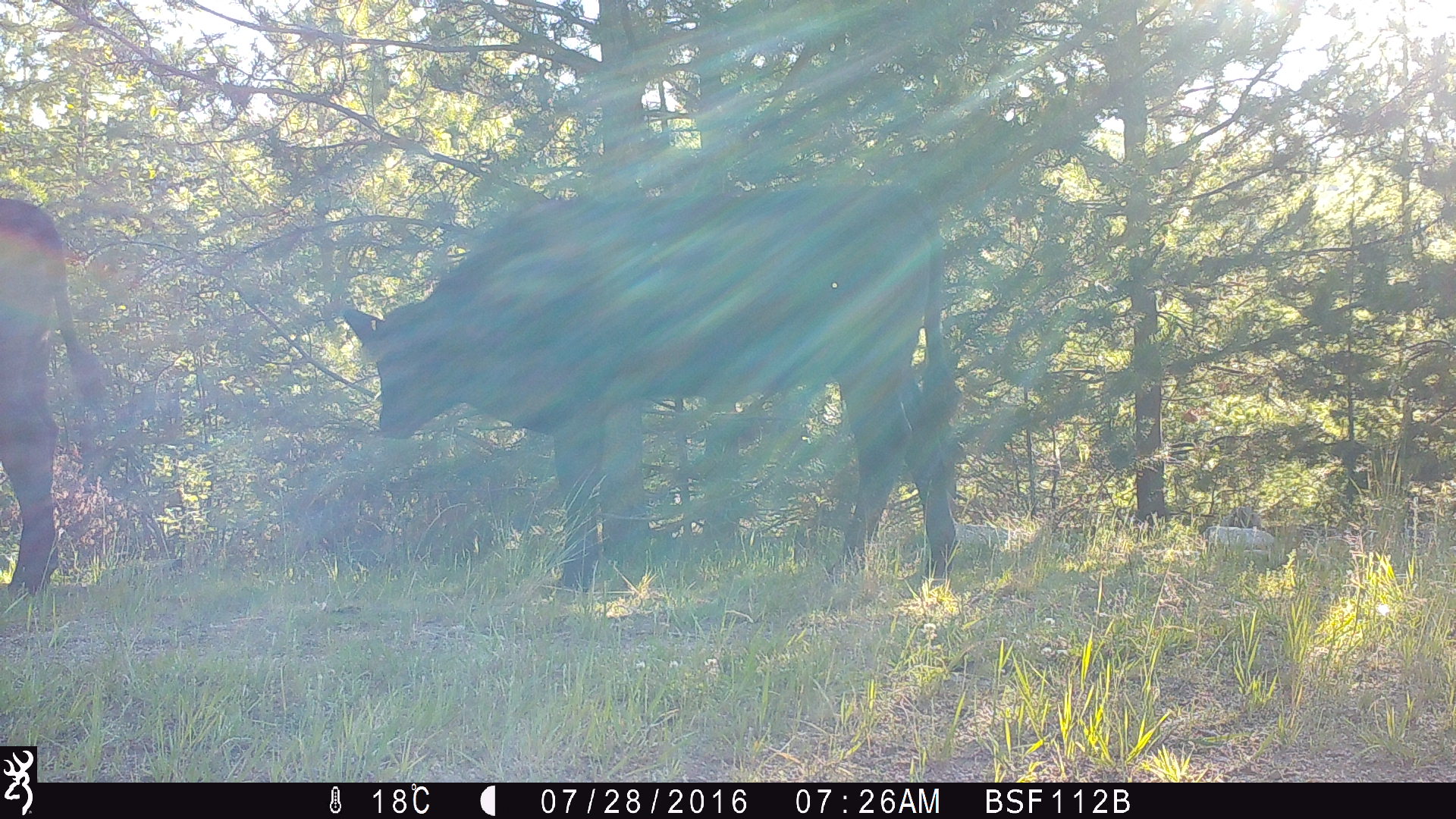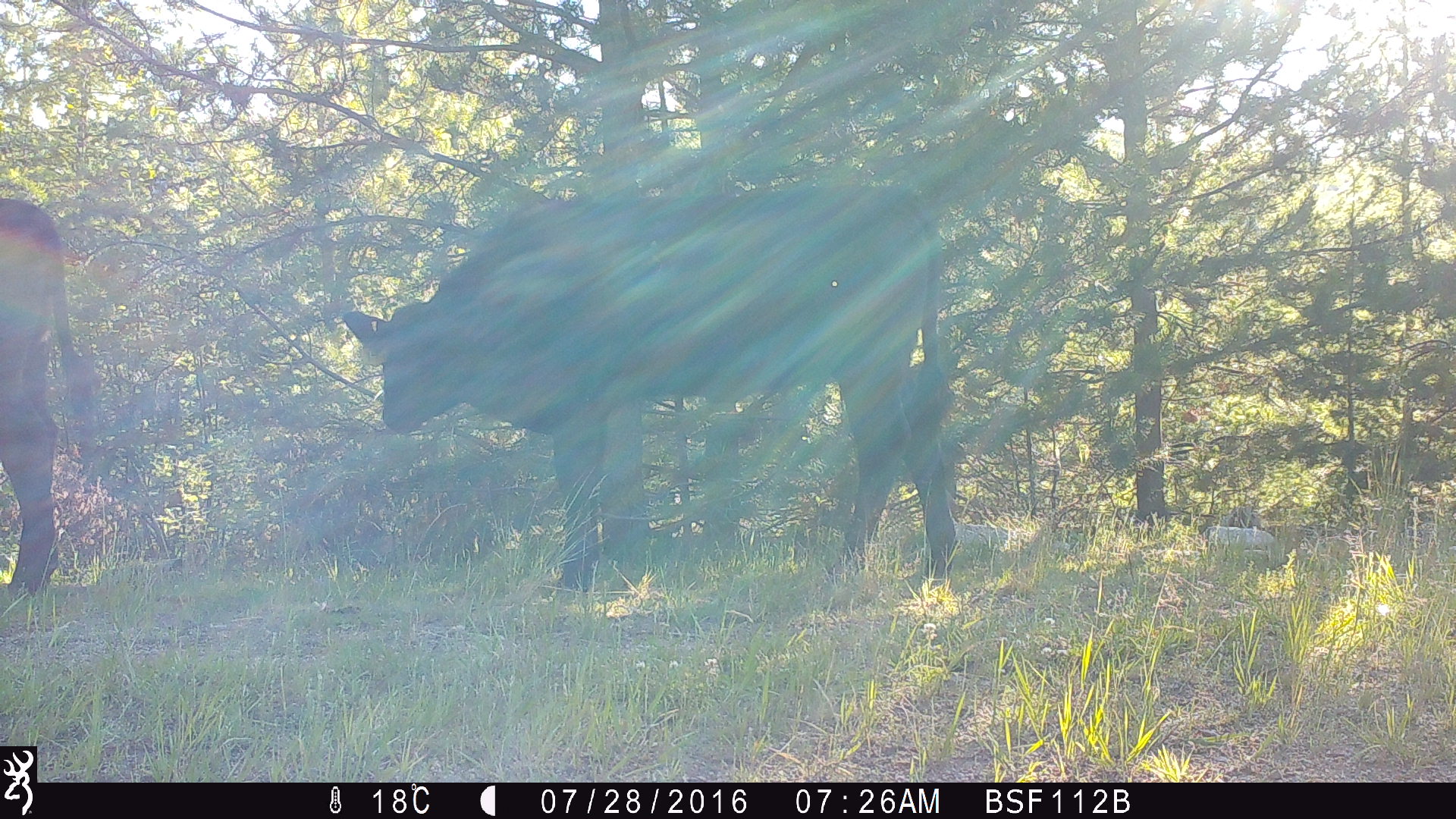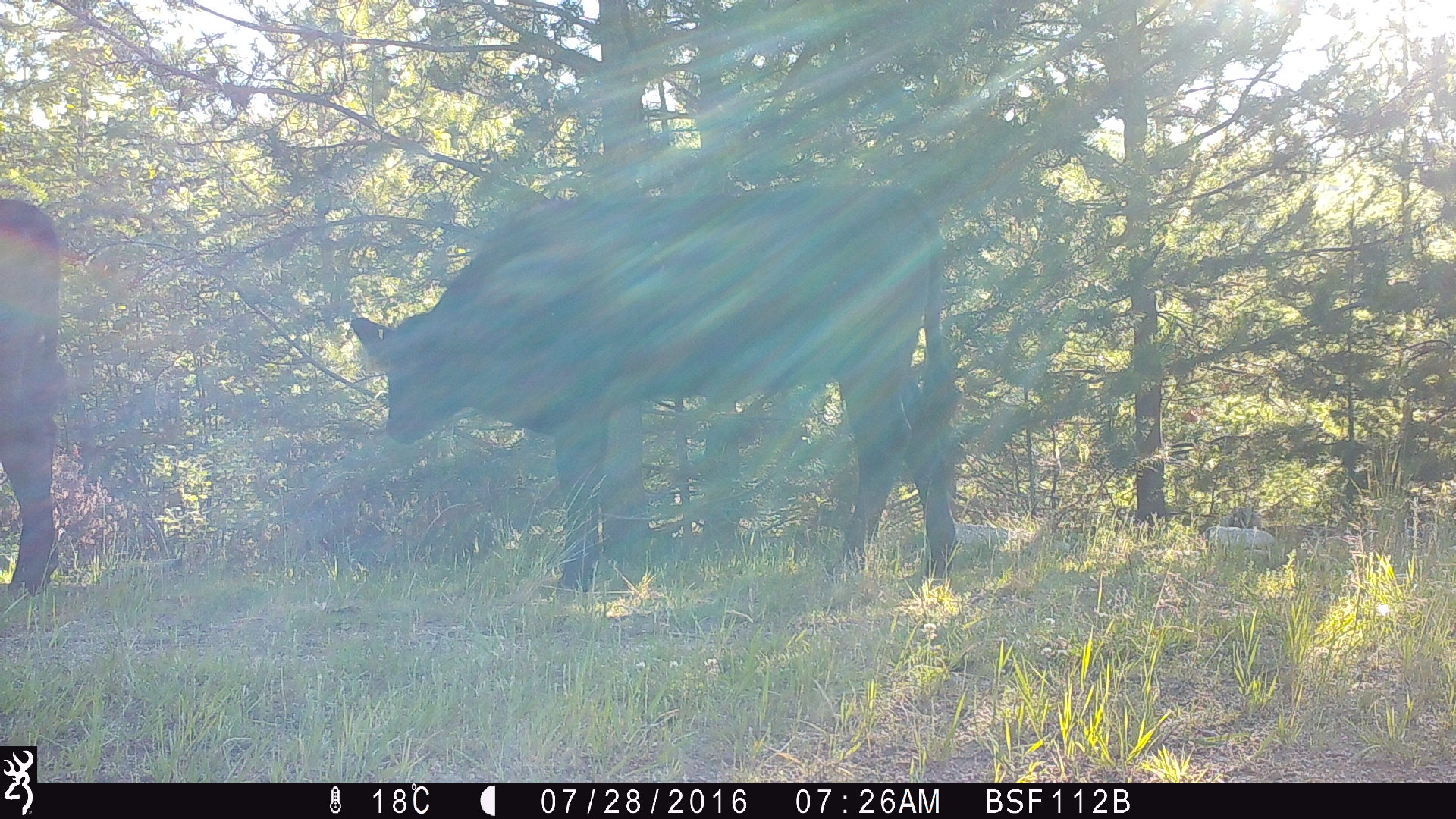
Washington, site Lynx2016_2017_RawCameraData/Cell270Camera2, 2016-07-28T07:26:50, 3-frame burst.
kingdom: Animalia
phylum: Chordata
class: Mammalia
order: Artiodactyla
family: Bovidae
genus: Bos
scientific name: Bos taurus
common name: domestic cattle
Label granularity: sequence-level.